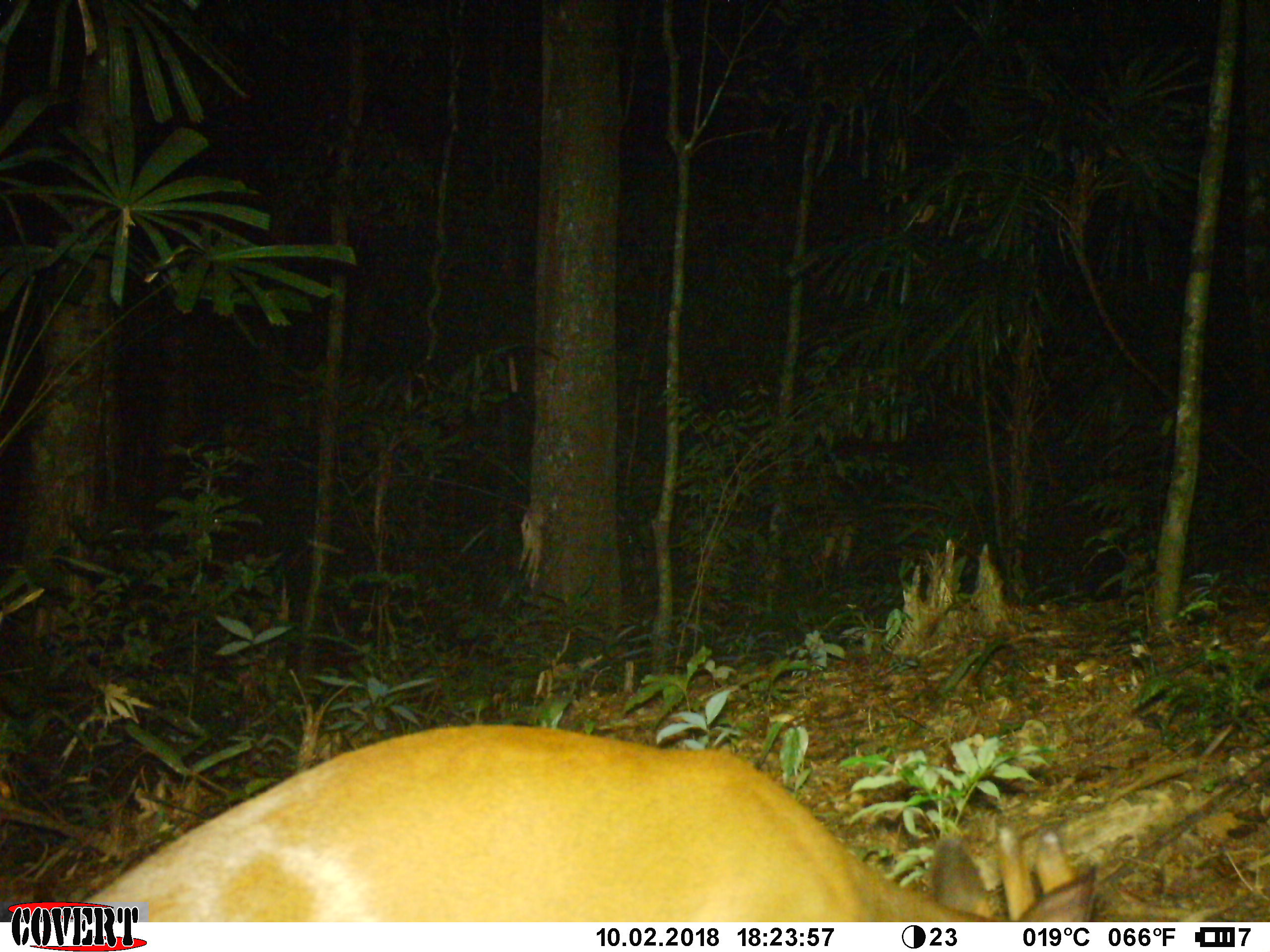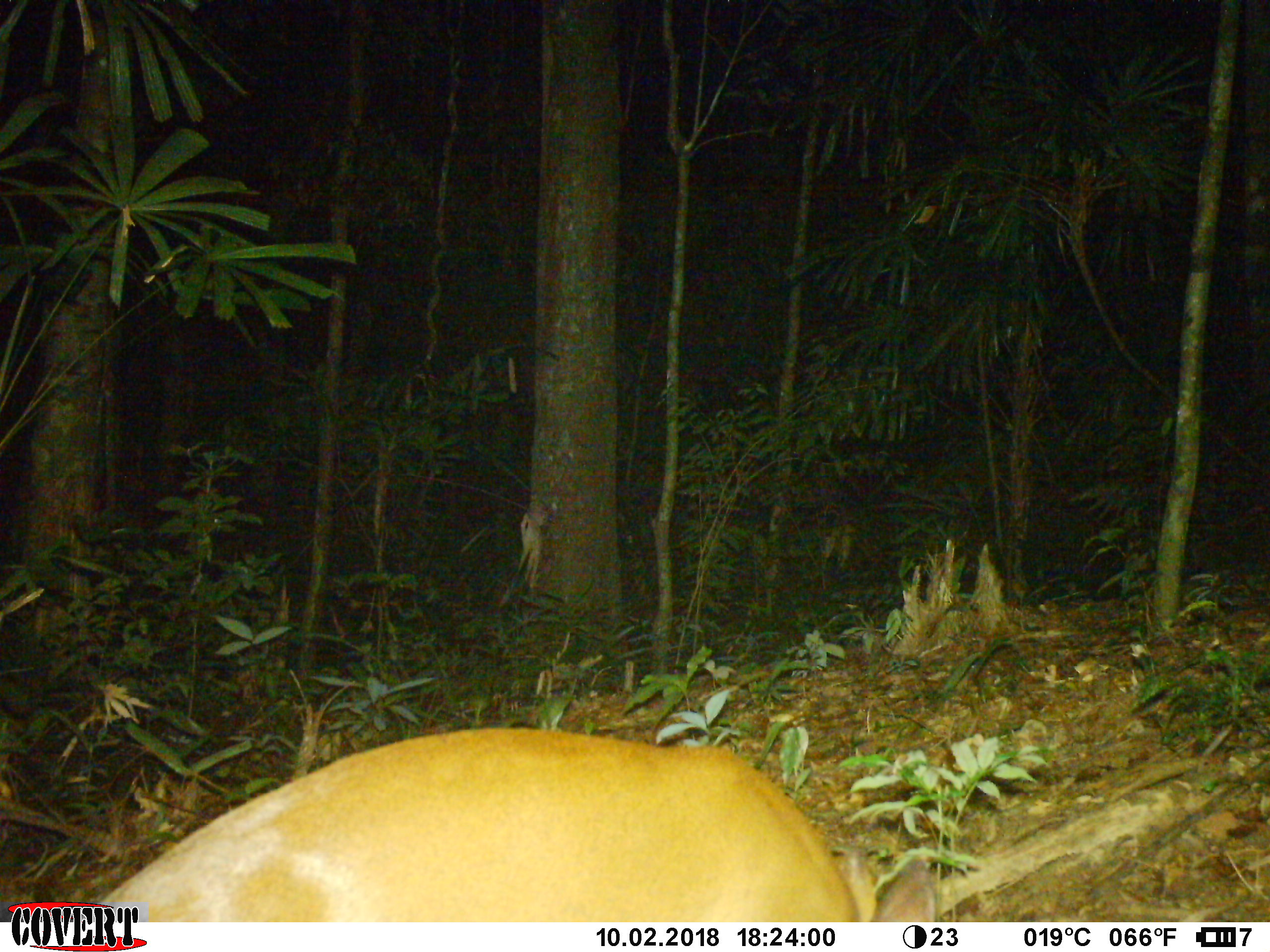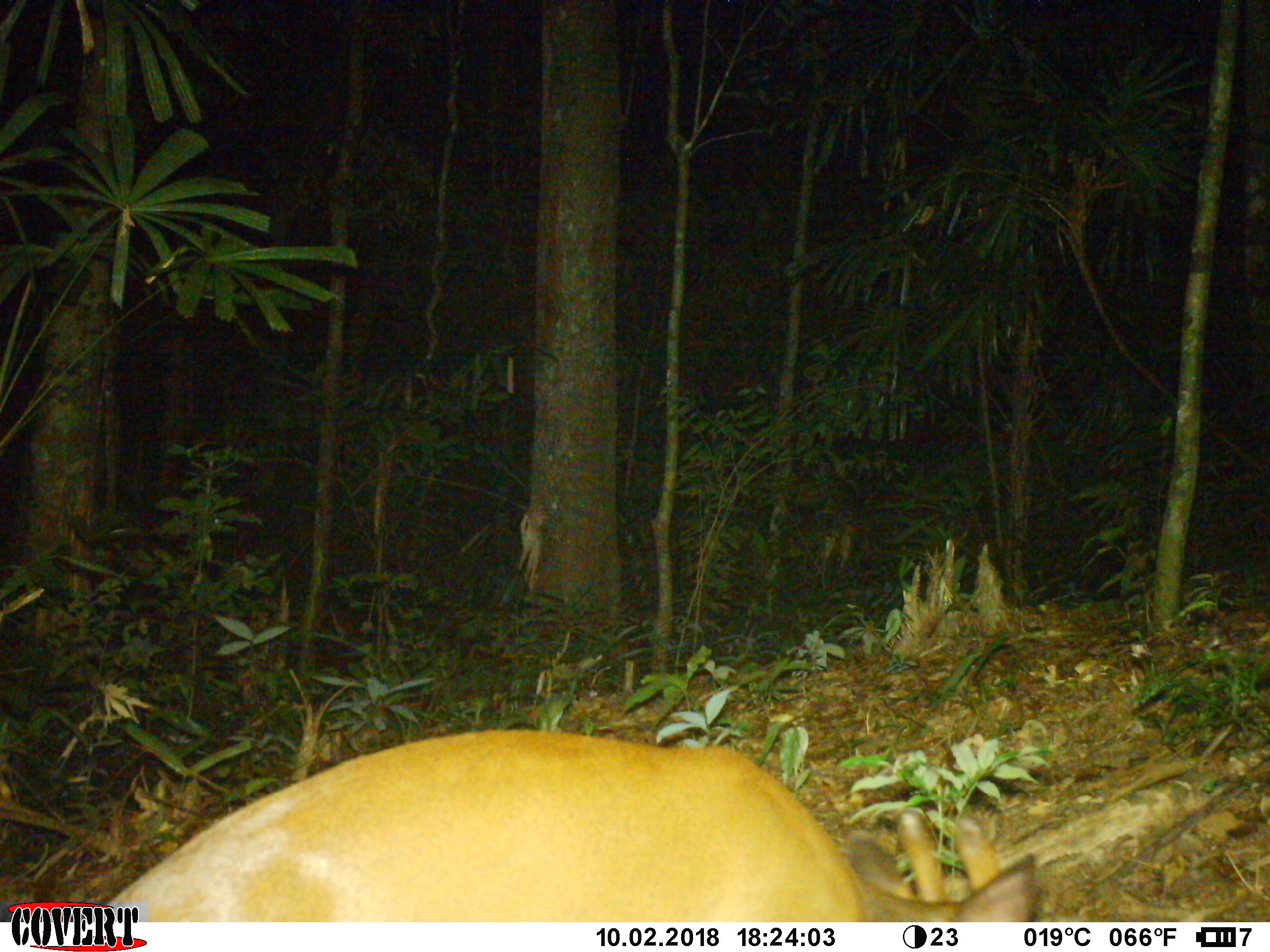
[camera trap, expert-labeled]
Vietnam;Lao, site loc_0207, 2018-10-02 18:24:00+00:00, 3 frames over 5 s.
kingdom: Animalia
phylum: Chordata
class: Mammalia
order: Artiodactyla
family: Cervidae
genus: Muntiacus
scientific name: Muntiacus vuquangensis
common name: large-antlered muntjac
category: large antlered muntjac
Large antlered muntjac (large-antlered muntjac) (Muntiacus vuquangensis). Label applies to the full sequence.